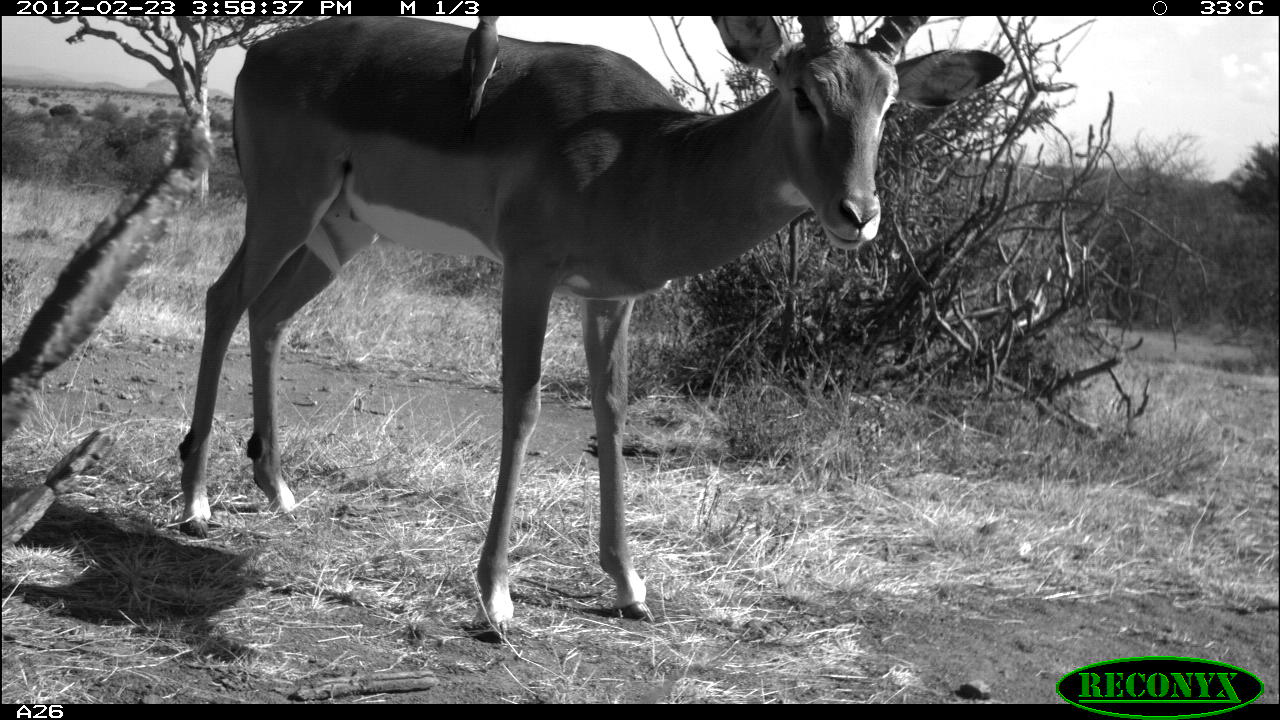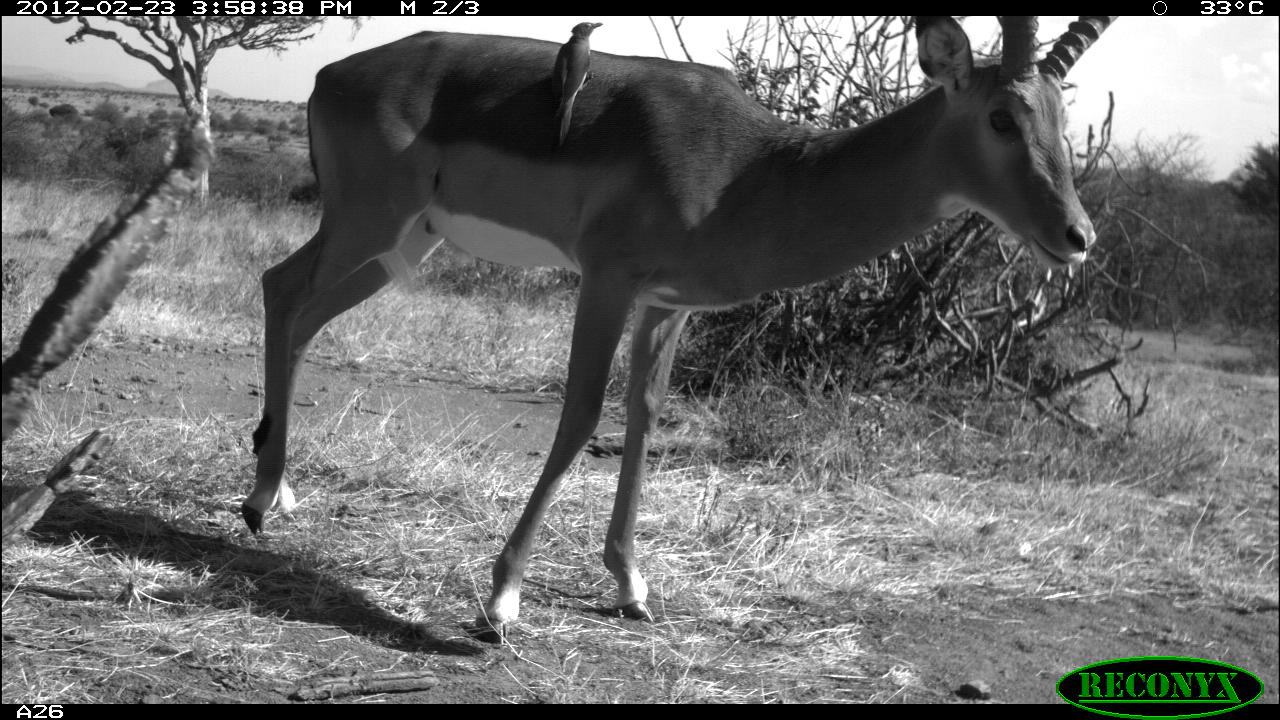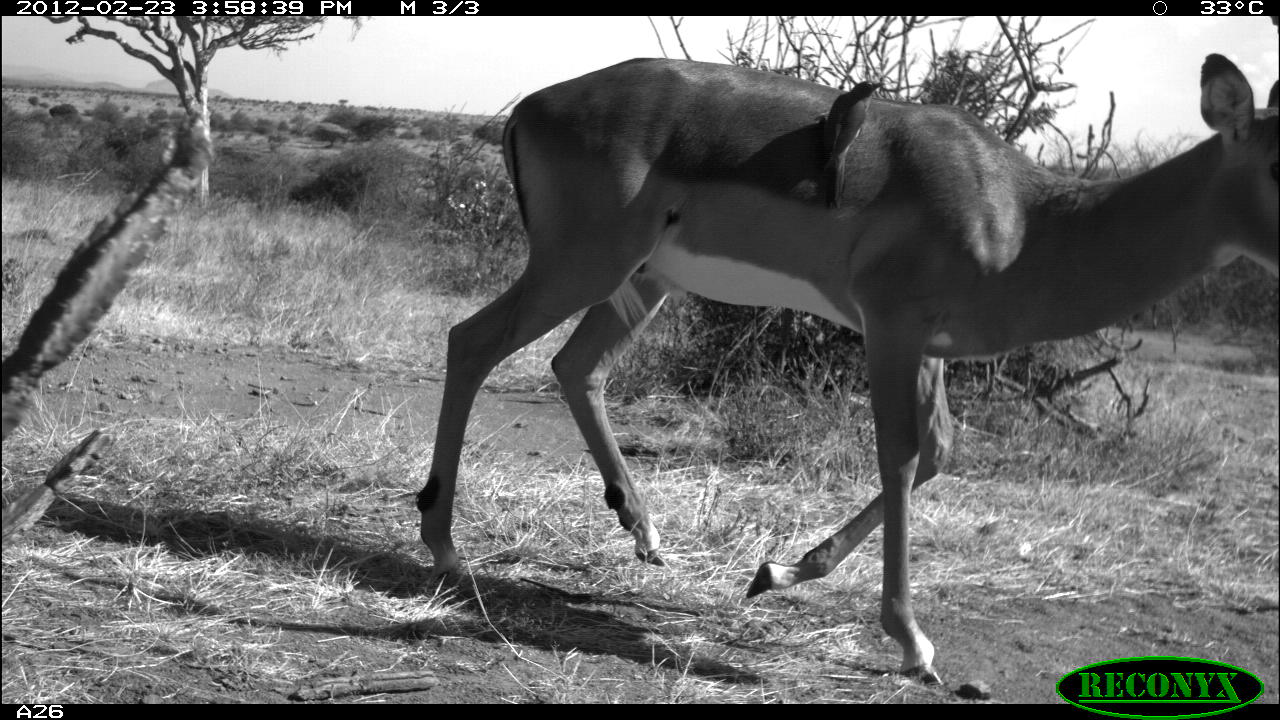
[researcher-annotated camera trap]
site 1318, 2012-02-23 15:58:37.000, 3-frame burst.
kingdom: Animalia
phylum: Chordata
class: Mammalia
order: Artiodactyla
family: Bovidae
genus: Aepyceros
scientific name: Aepyceros melampus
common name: impala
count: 1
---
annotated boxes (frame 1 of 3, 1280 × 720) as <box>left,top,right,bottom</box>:
aepyceros melampus: <box>176,13,1006,640</box>; <box>457,13,500,121</box>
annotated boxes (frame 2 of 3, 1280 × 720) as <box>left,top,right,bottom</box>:
aepyceros melampus: <box>240,15,1095,644</box>; <box>549,21,603,148</box>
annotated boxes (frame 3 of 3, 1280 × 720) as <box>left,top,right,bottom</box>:
aepyceros melampus: <box>413,52,1280,686</box>; <box>813,80,885,209</box>